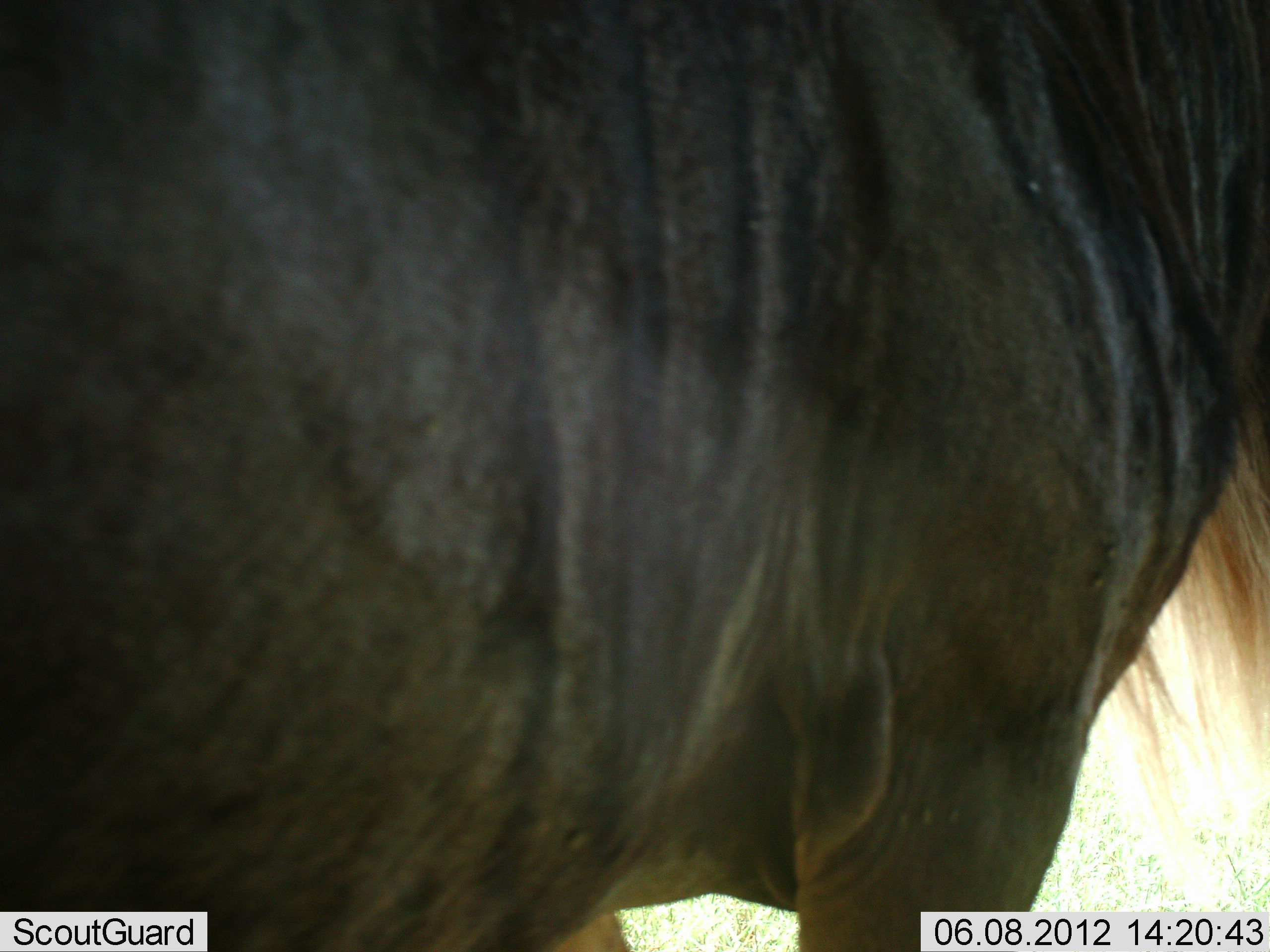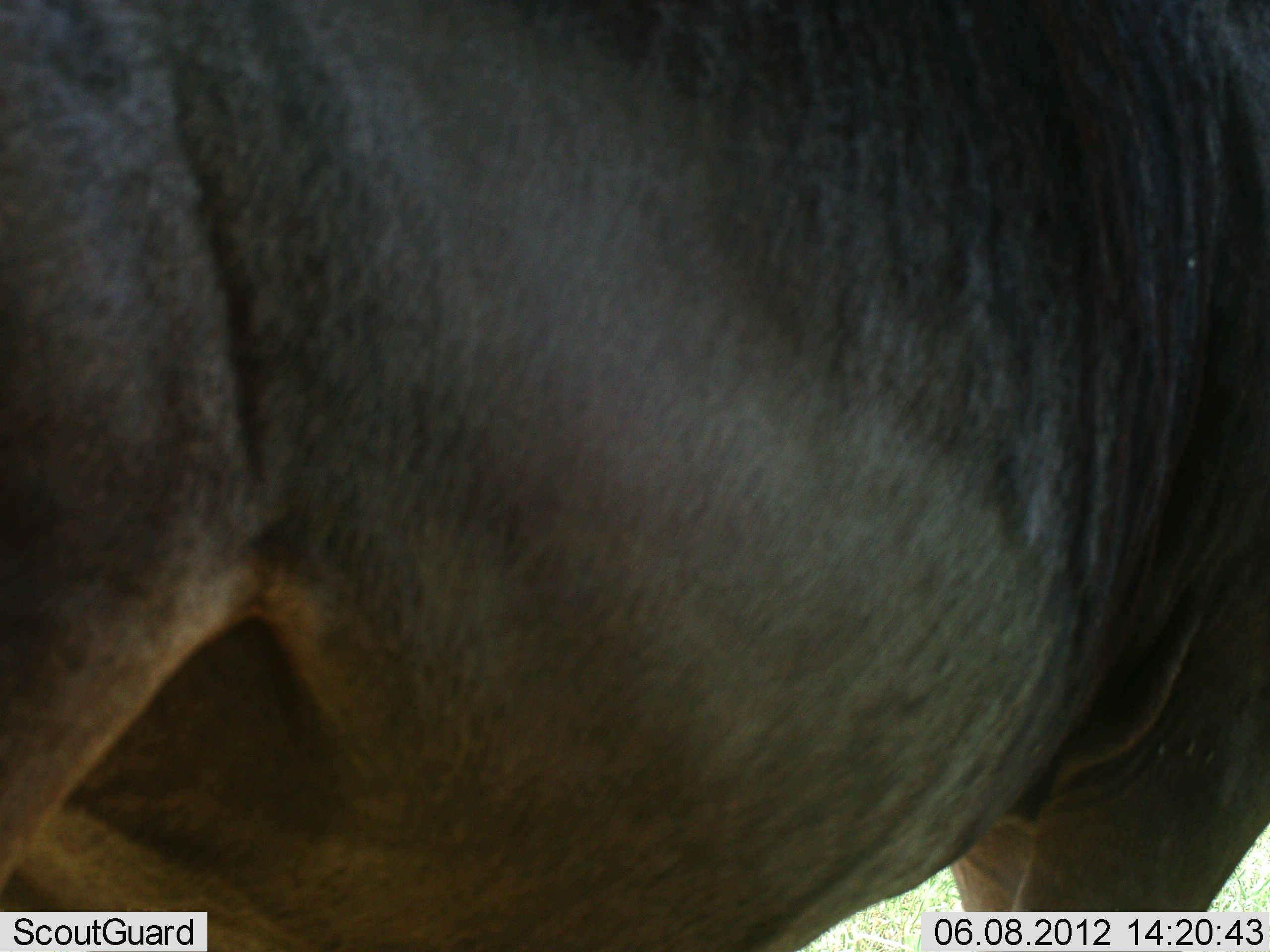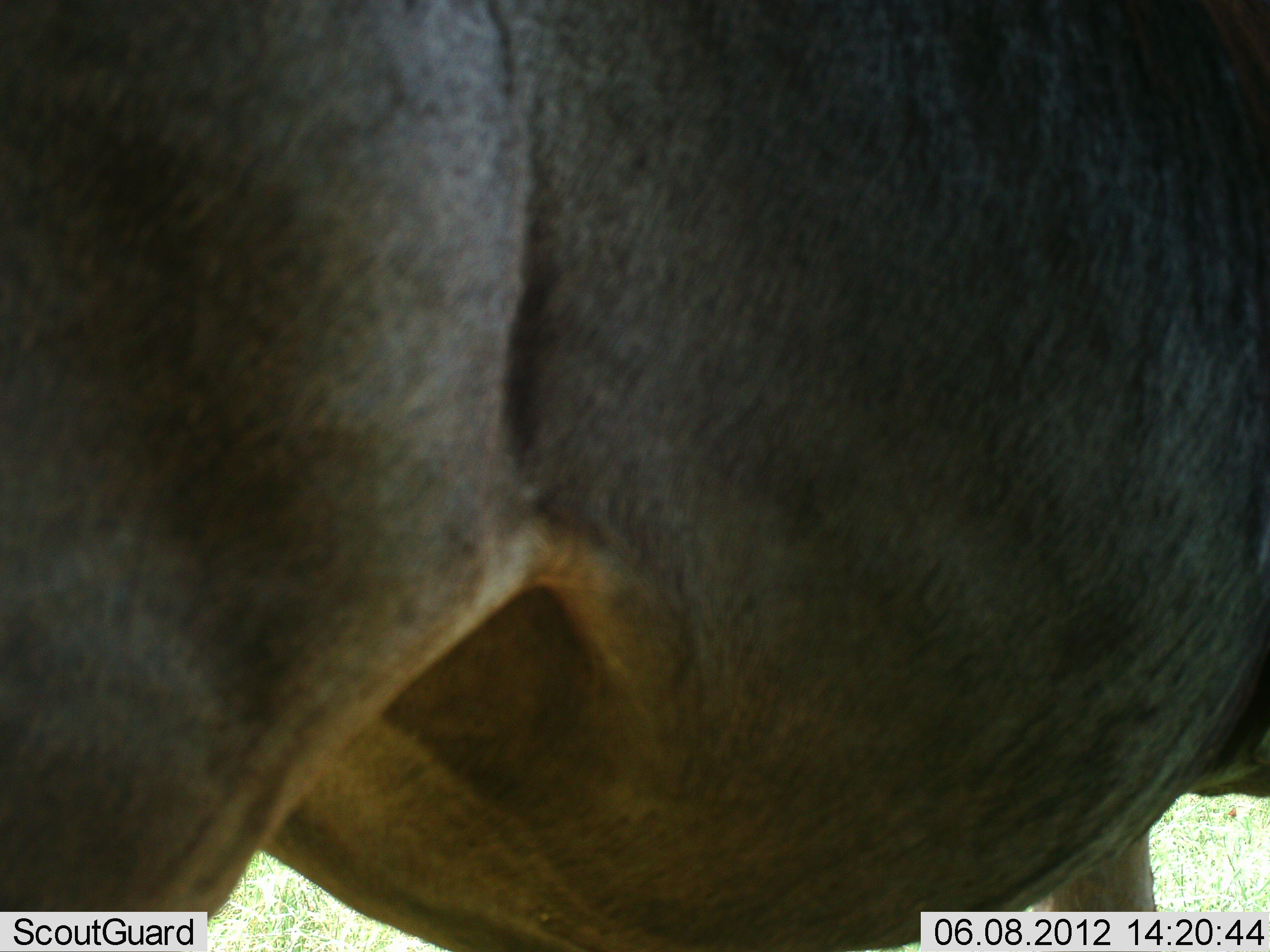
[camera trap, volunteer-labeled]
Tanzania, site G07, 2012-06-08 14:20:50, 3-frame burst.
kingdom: Animalia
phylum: Chordata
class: Mammalia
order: Artiodactyla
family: Bovidae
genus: Connochaetes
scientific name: Connochaetes taurinus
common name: blue wildebeest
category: wildebeest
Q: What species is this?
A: Wildebeest (blue wildebeest) (Connochaetes taurinus).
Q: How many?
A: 1.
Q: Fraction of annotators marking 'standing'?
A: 30%.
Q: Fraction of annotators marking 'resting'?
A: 0%.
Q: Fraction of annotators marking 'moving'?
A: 70%.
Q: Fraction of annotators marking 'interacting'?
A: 0%.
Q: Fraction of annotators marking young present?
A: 0%.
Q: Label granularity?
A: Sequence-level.